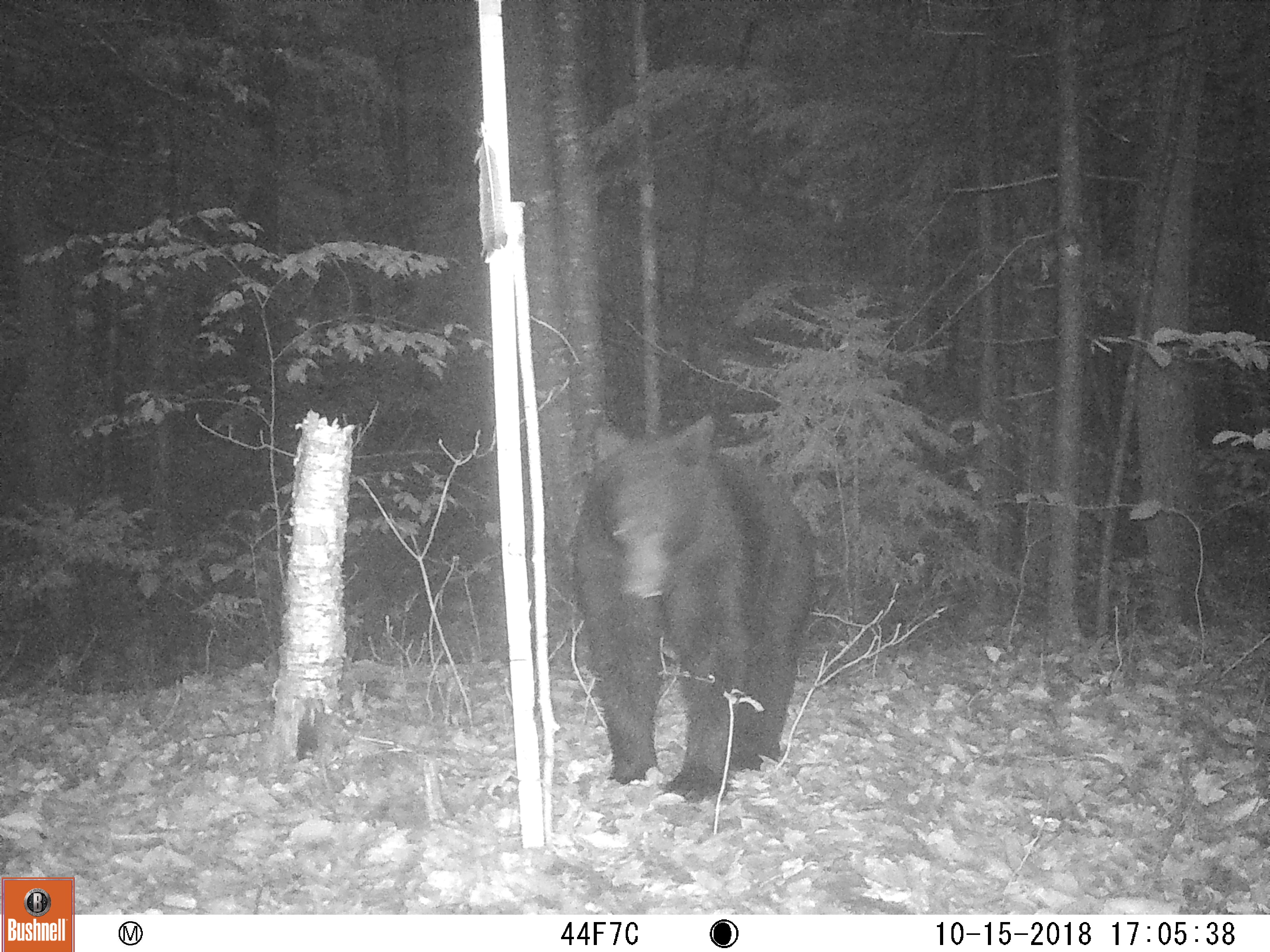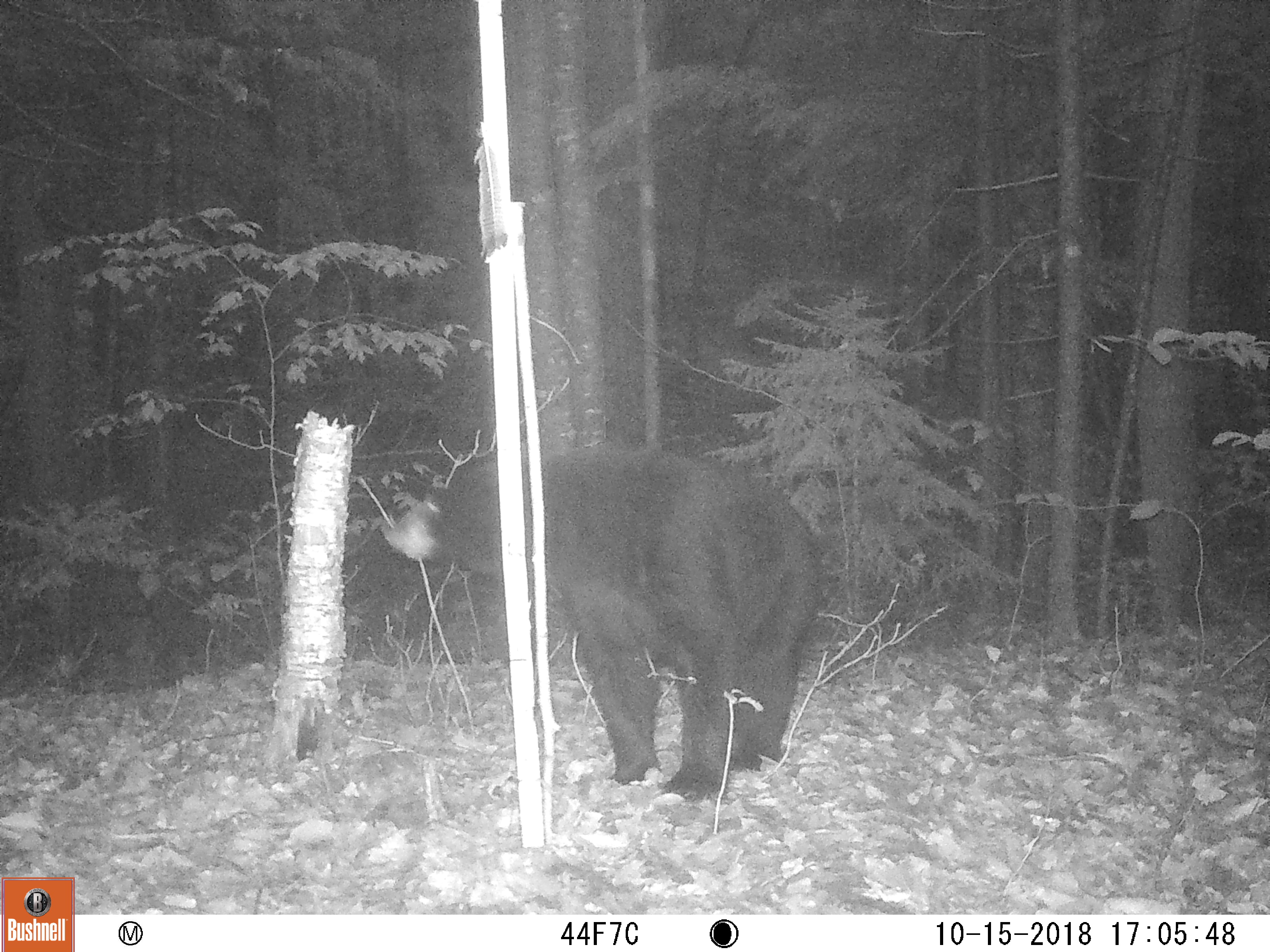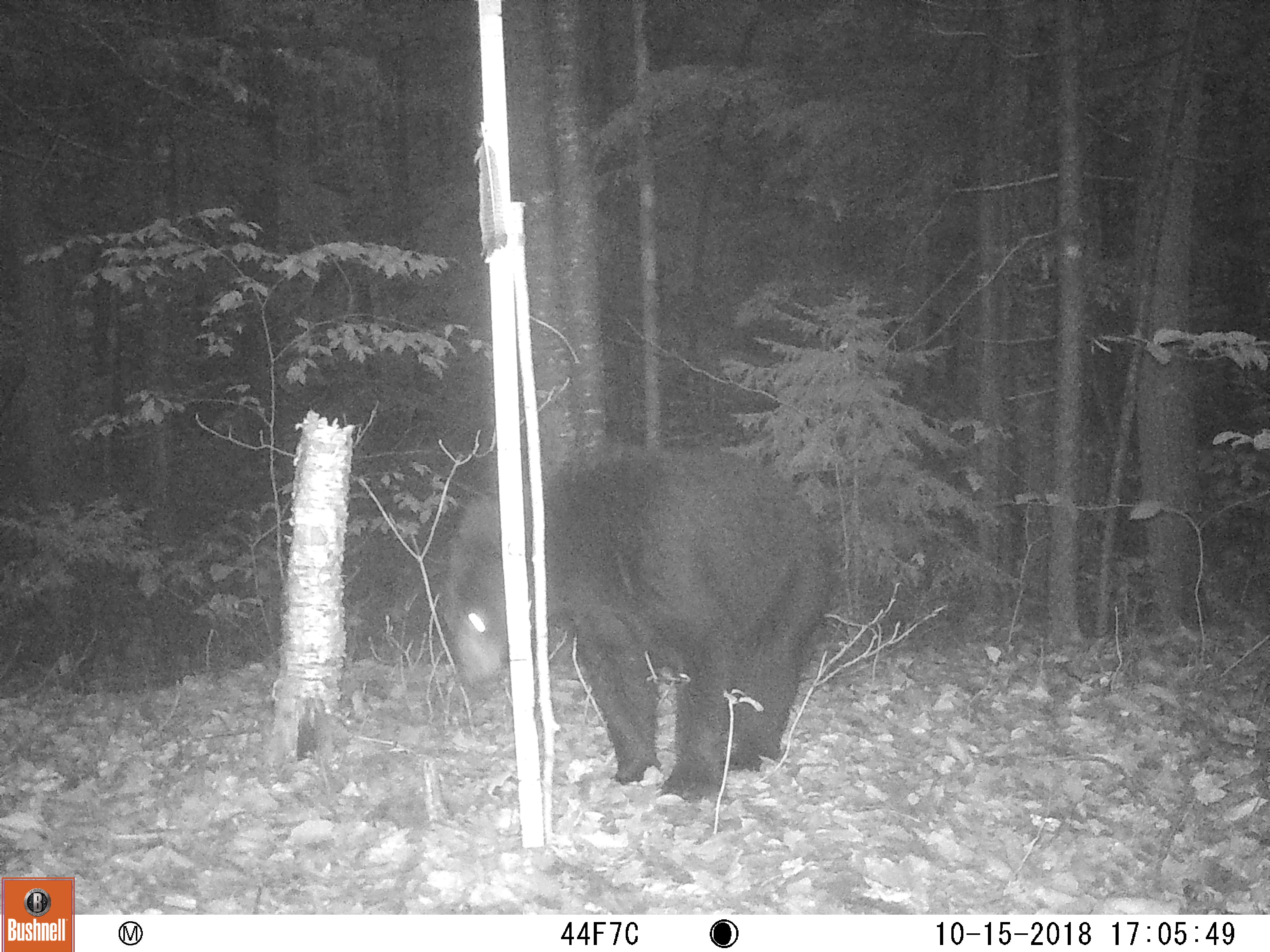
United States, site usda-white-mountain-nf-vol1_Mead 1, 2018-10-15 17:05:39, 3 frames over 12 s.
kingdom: Animalia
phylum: Chordata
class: Mammalia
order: Carnivora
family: Ursidae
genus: Ursus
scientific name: Ursus americanus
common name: black bear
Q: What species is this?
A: Black bear (Ursus americanus).